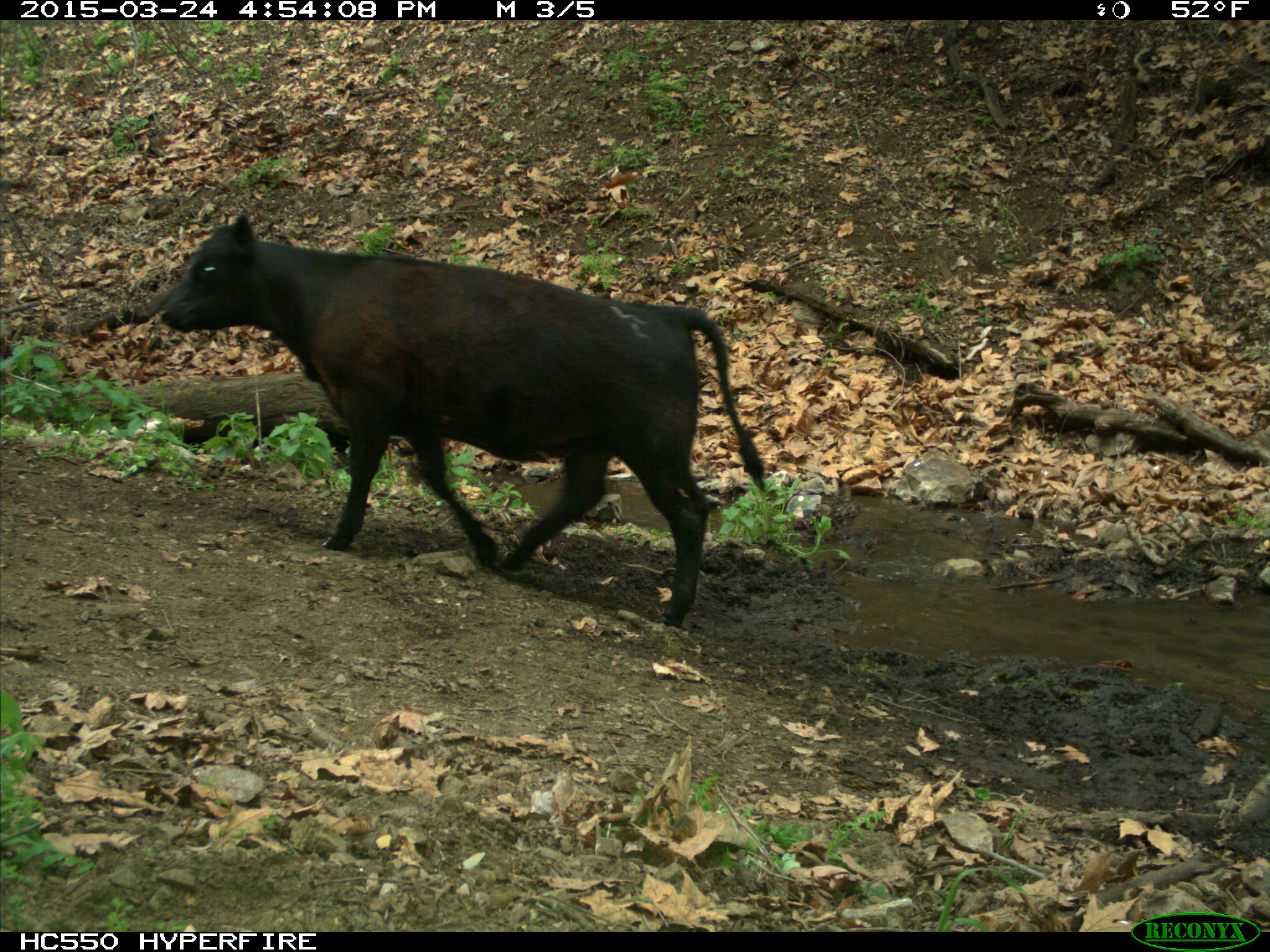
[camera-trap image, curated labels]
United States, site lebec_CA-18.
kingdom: Animalia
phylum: Chordata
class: Mammalia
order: Artiodactyla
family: Bovidae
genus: Bos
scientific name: Bos taurus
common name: domestic cow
Bos taurus (domestic cow).